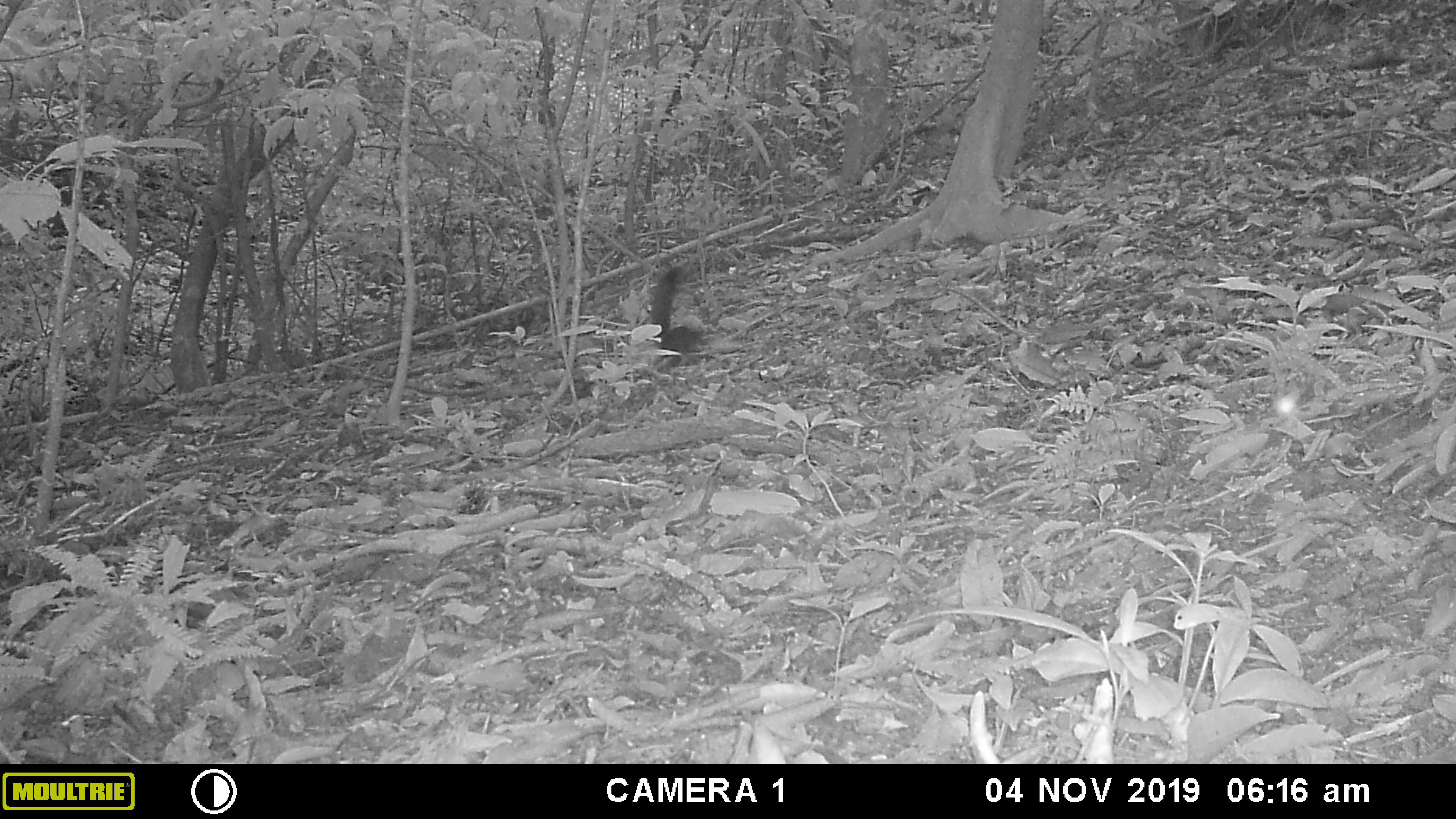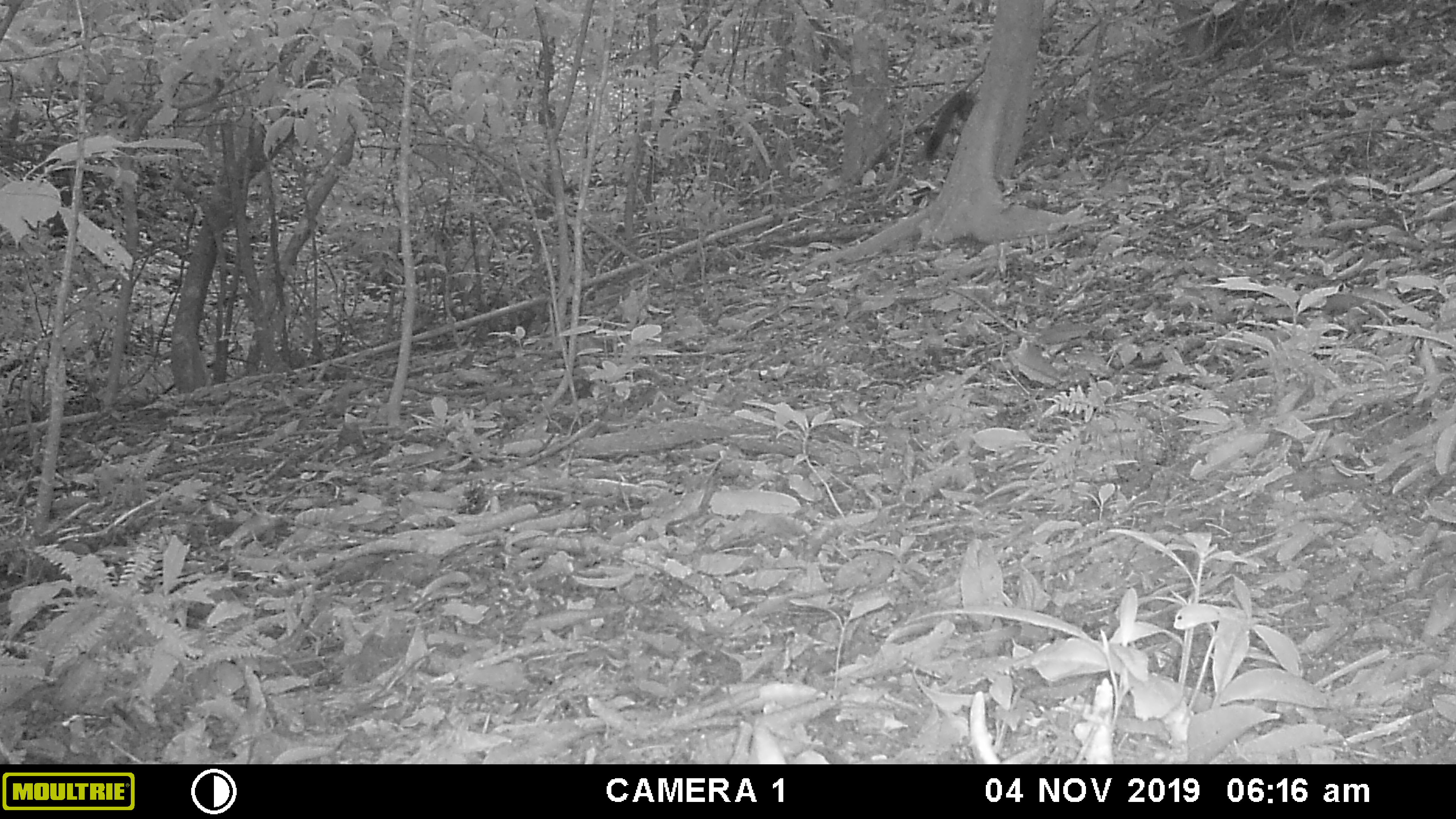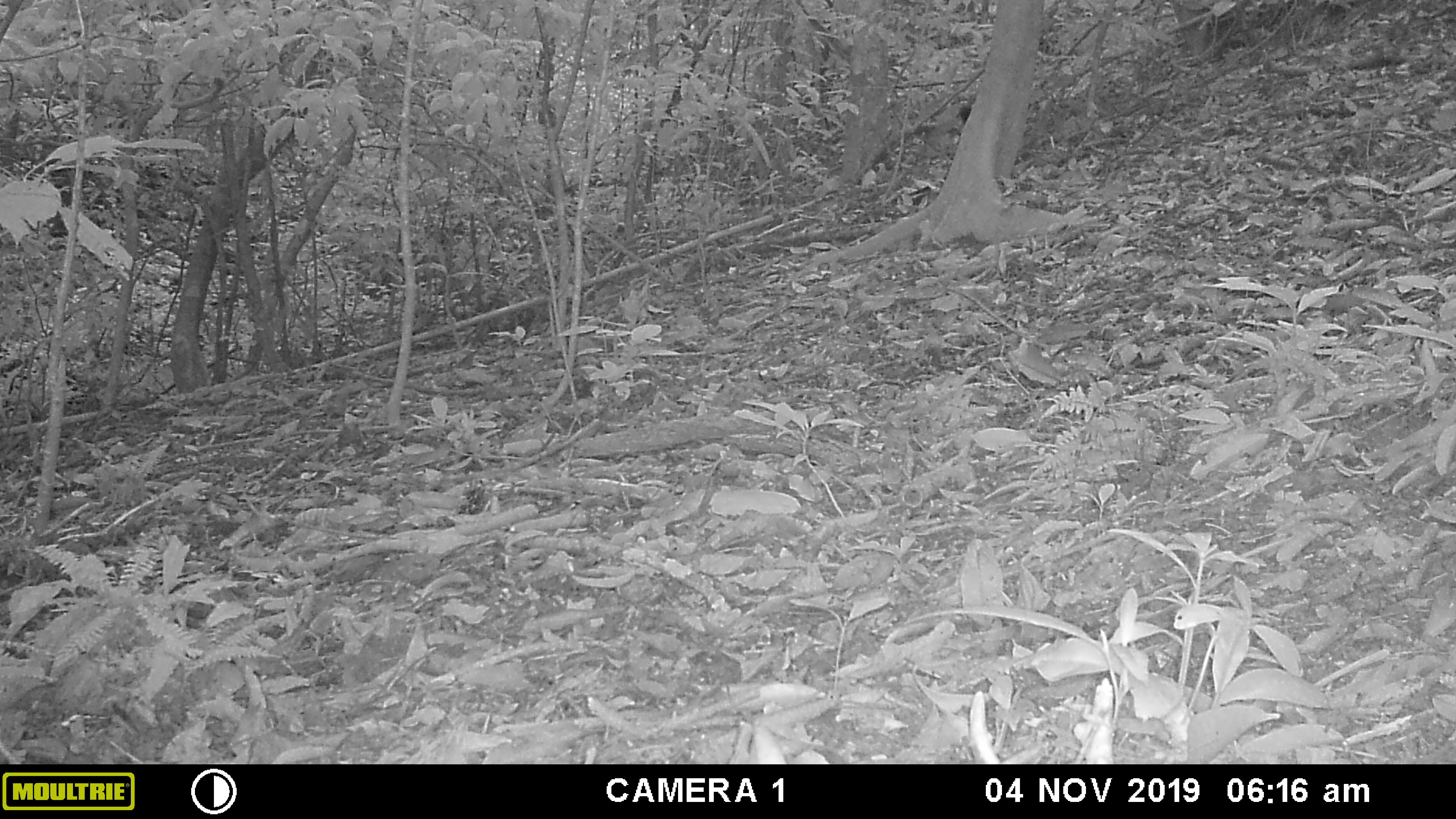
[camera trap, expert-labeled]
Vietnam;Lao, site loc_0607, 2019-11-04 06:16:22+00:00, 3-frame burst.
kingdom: Animalia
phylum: Chordata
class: Mammalia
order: Rodentia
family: Sciuridae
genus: Callosciurus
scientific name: Callosciurus erythraeus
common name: pallas's squirrel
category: pallass squirrel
Pallass squirrel (pallas's squirrel) (Callosciurus erythraeus). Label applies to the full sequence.